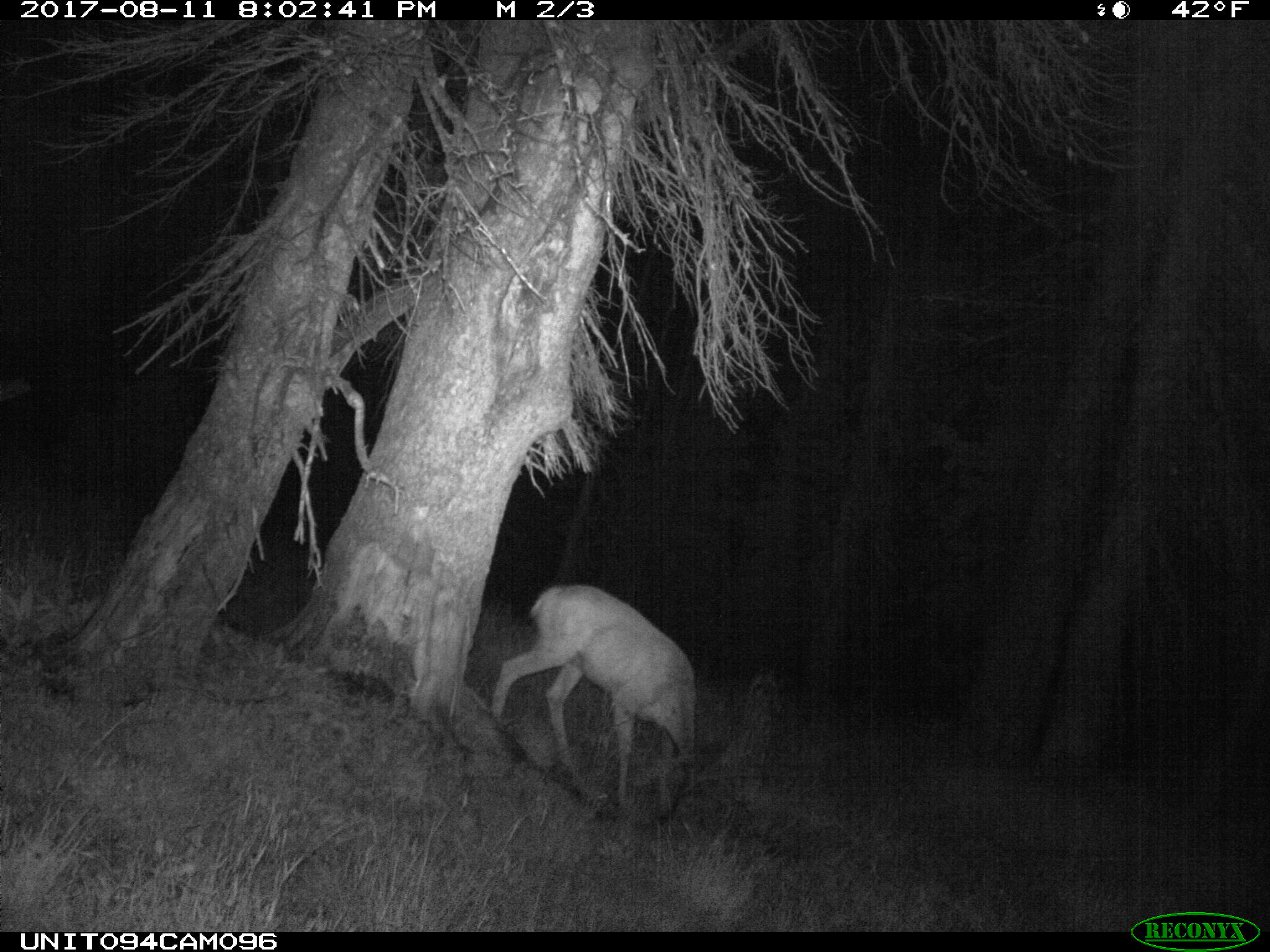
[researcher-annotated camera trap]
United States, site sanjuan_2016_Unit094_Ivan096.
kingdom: Animalia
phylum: Chordata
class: Mammalia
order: Artiodactyla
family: Cervidae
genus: Odocoileus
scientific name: Odocoileus hemionus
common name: mule deer